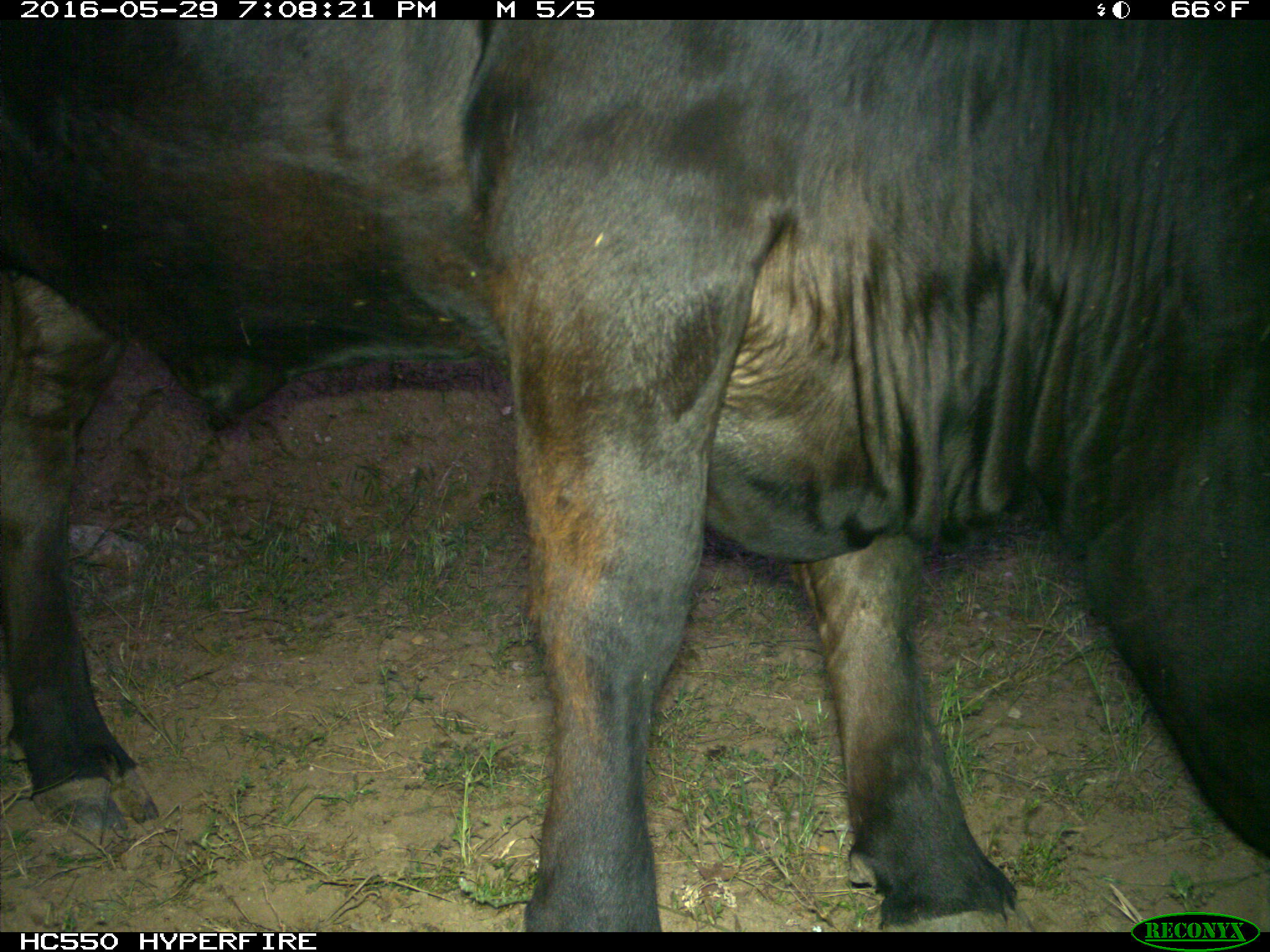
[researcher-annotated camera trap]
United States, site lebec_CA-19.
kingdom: Animalia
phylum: Chordata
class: Mammalia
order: Artiodactyla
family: Bovidae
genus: Bos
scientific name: Bos taurus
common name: domestic cow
Bos taurus (domestic cow).